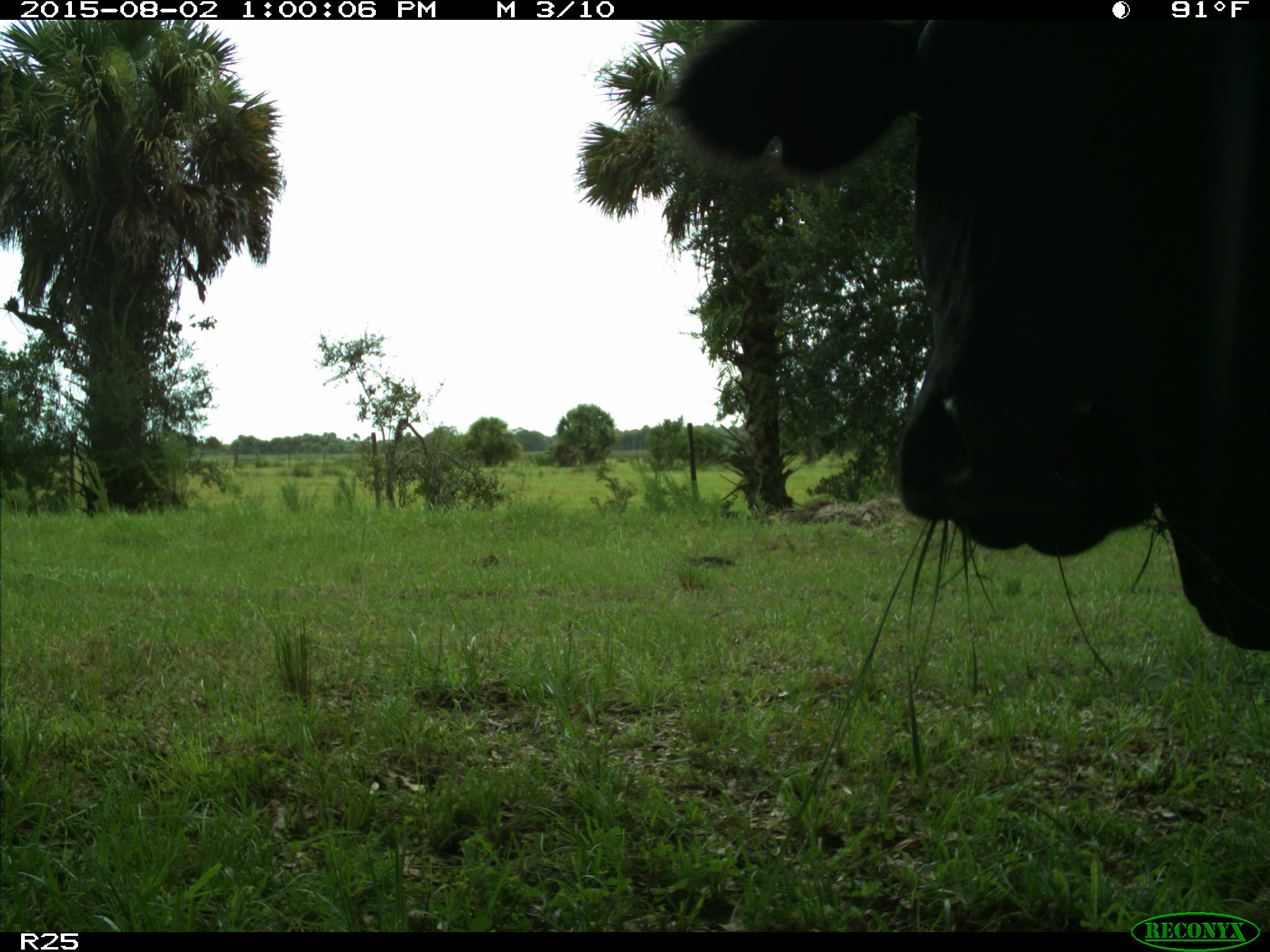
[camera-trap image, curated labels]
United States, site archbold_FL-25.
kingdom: Animalia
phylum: Chordata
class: Mammalia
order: Artiodactyla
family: Bovidae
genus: Bos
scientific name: Bos taurus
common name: domestic cow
Bos taurus (domestic cow).